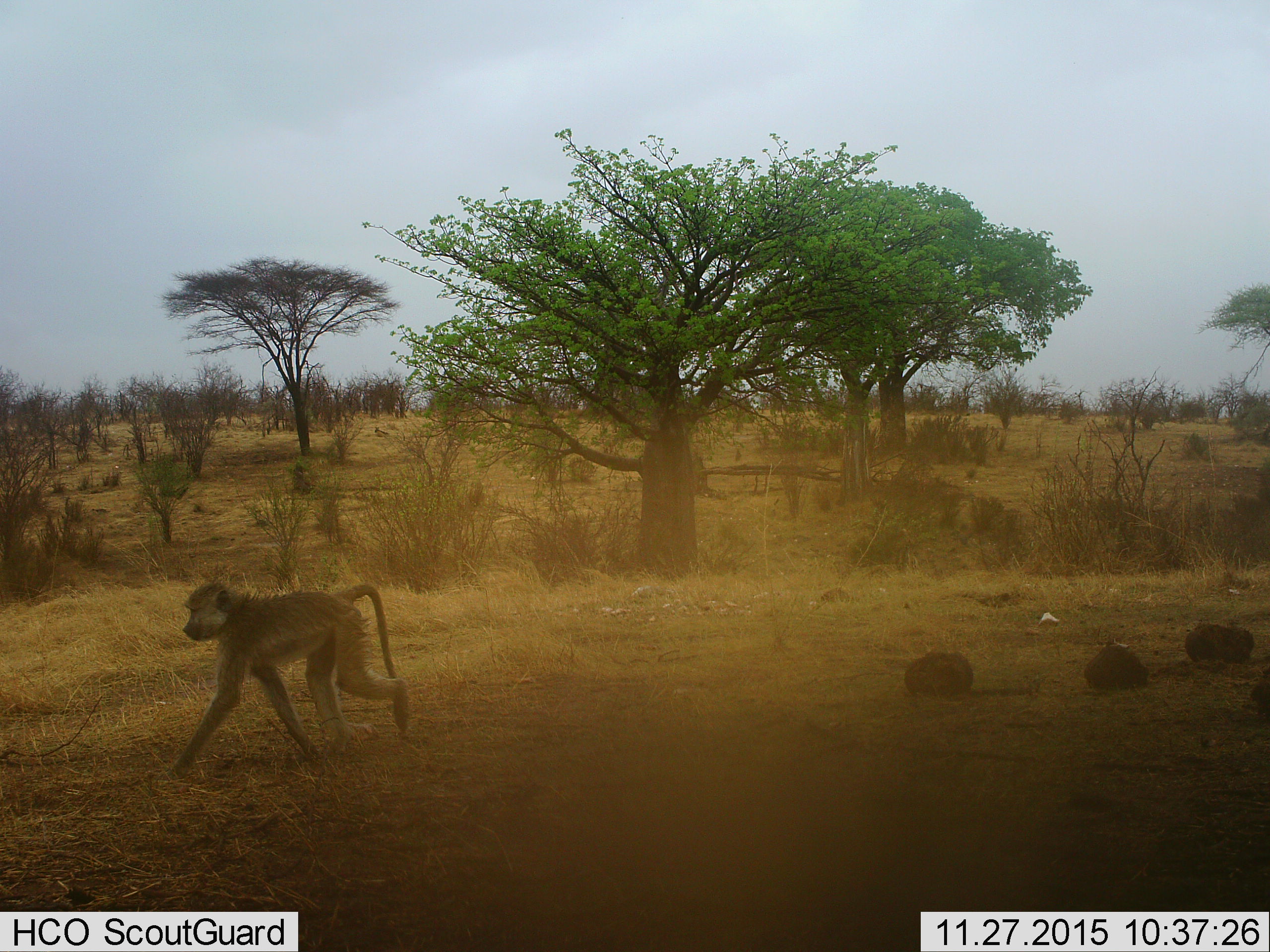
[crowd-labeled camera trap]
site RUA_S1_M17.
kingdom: Animalia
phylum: Chordata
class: Mammalia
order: Primates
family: Cercopithecidae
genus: Papio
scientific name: Papio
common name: baboon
Baboon (Papio), count 1. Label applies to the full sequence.